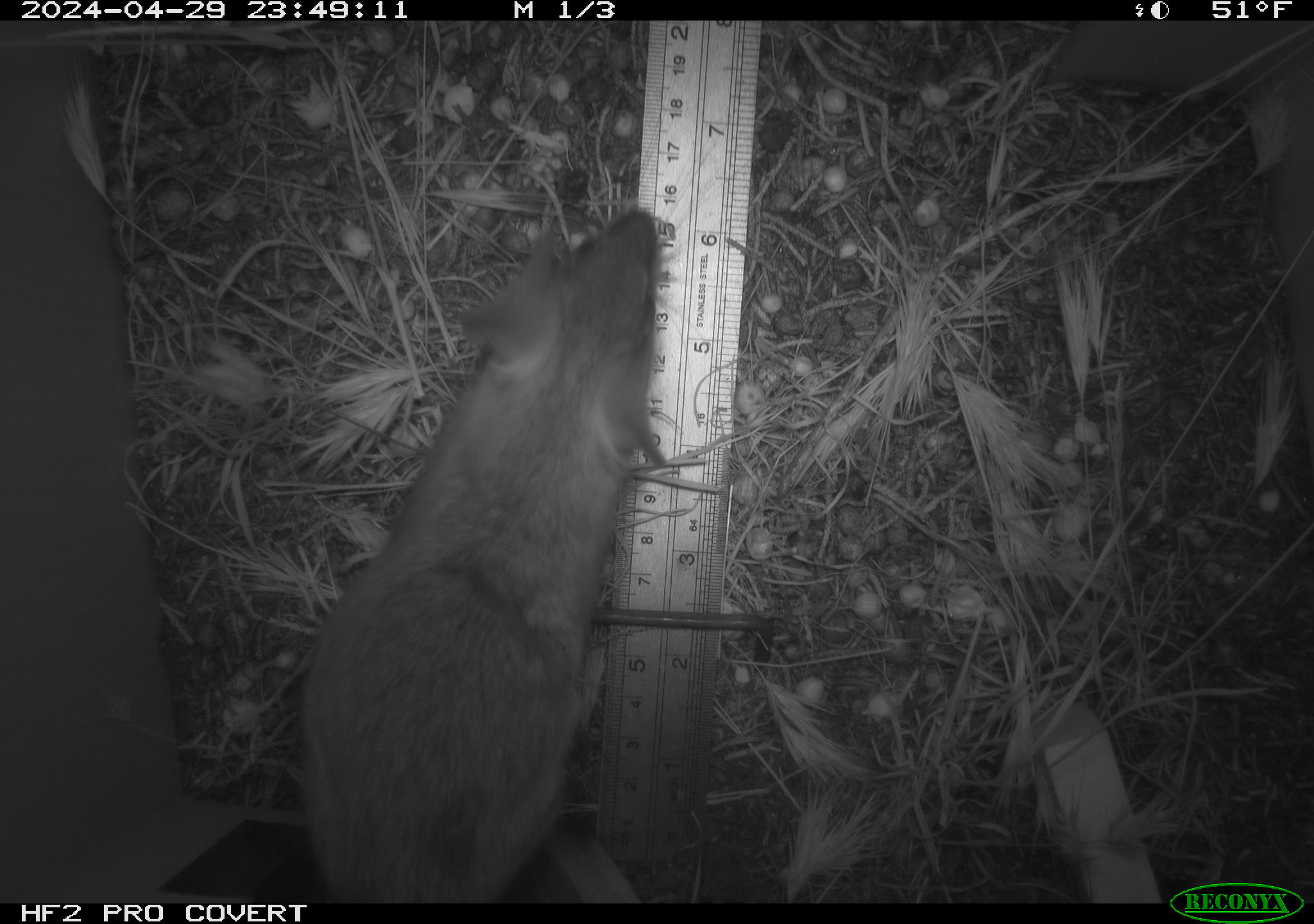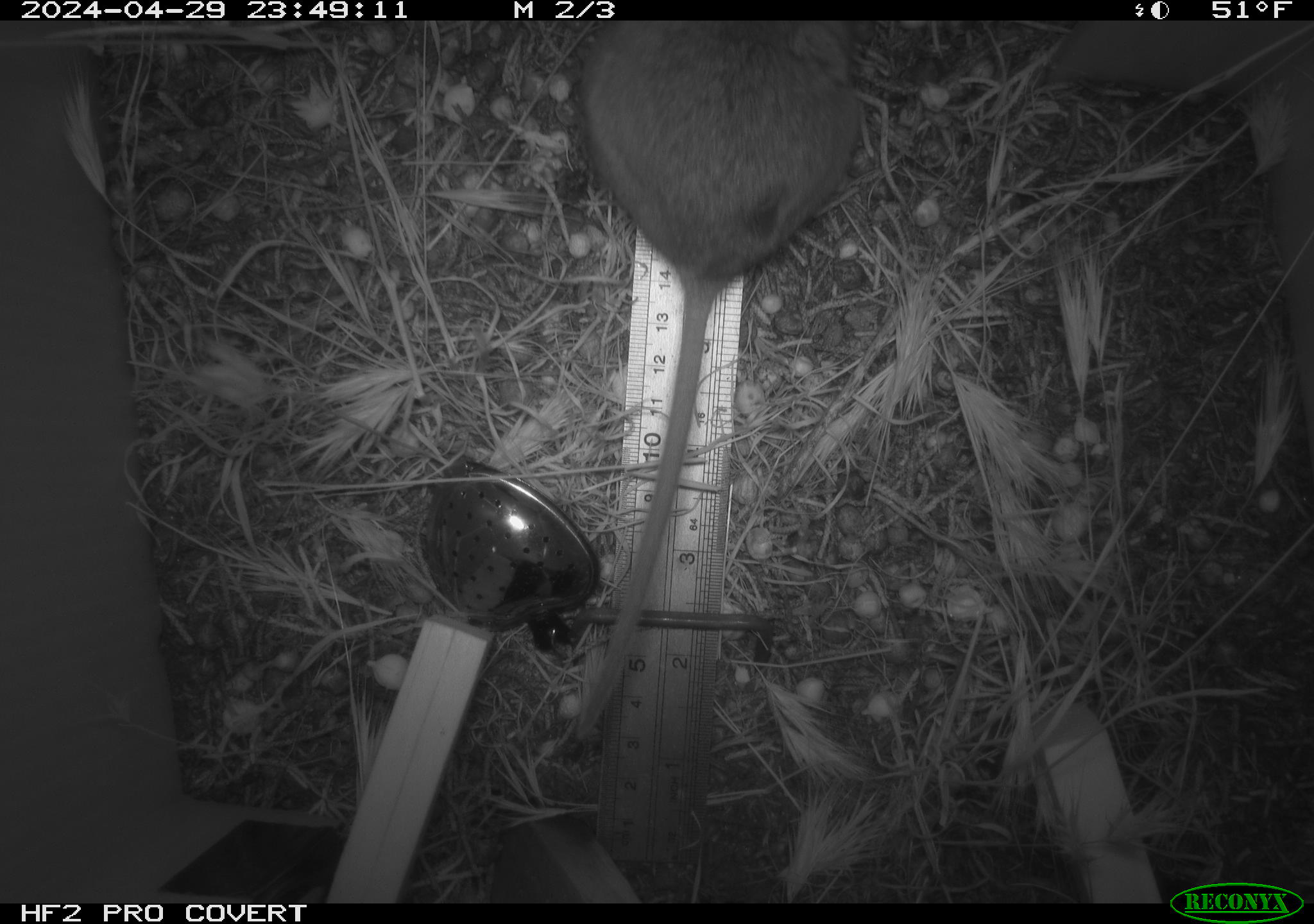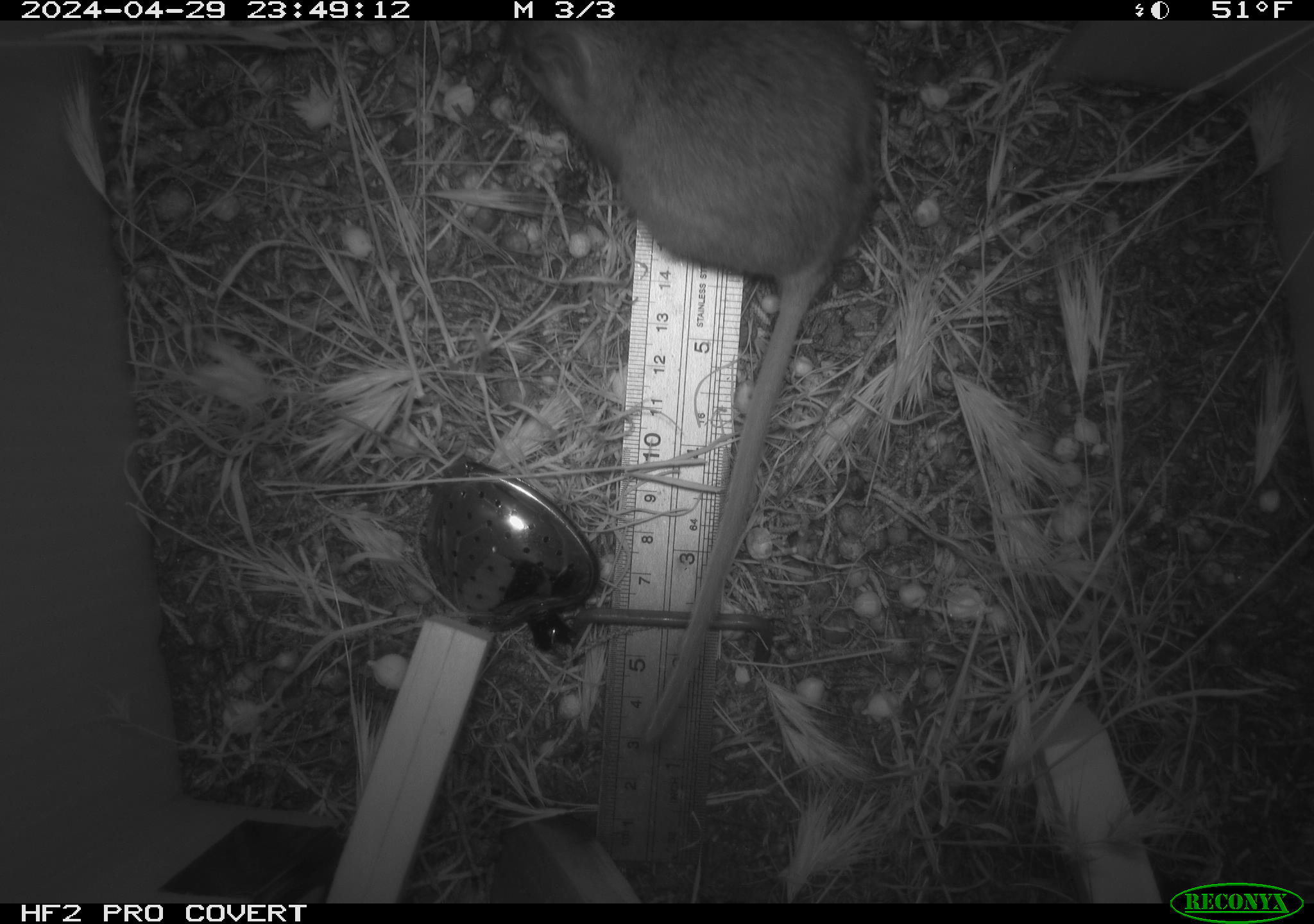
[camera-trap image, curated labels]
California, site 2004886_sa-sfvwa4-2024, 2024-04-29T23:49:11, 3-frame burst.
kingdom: Animalia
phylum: Chordata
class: Mammalia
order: Rodentia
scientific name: Rodentia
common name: mouse species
Mouse species (Rodentia).